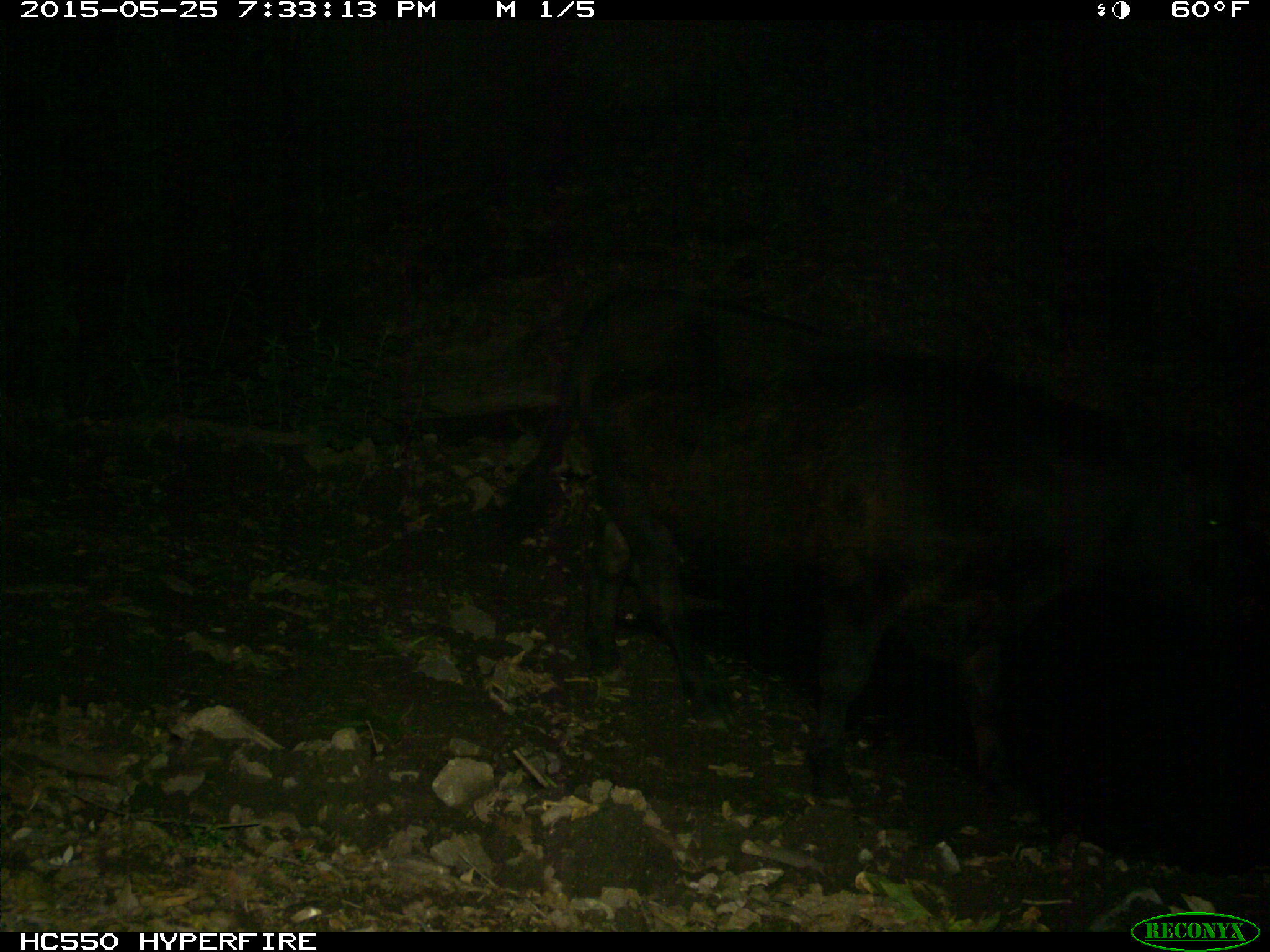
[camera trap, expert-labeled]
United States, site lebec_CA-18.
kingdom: Animalia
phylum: Chordata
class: Mammalia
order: Artiodactyla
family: Bovidae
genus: Bos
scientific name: Bos taurus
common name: domestic cow